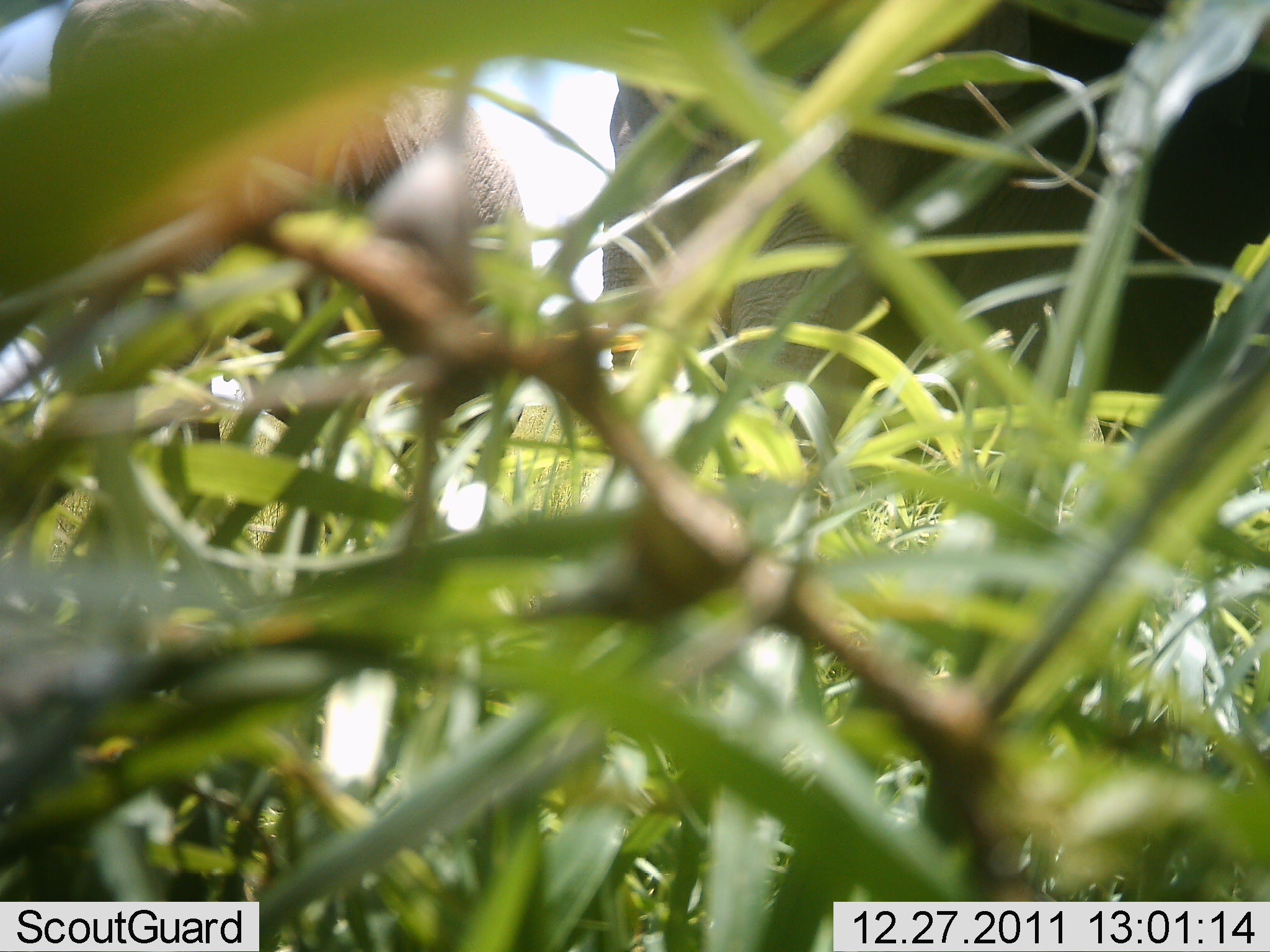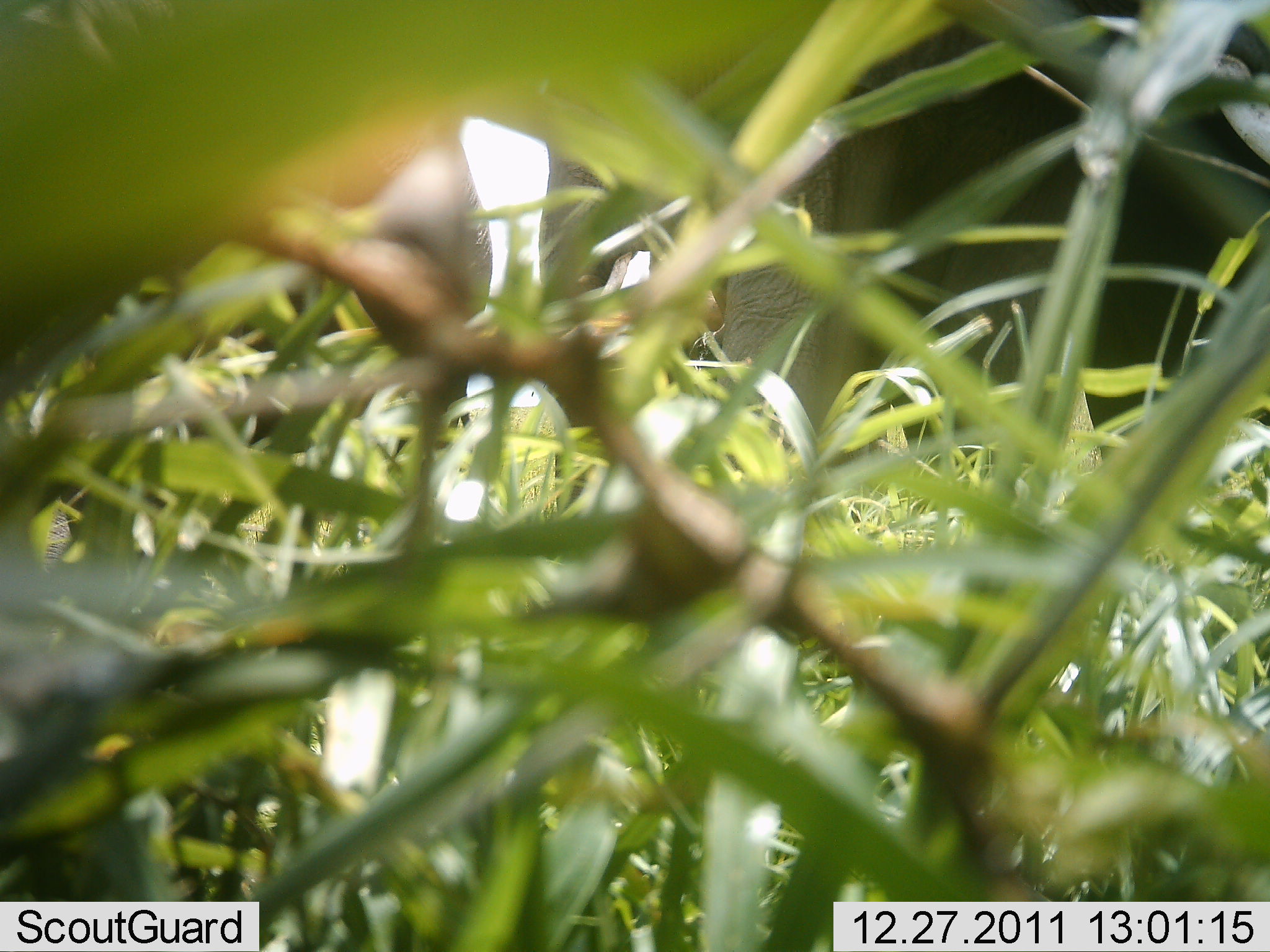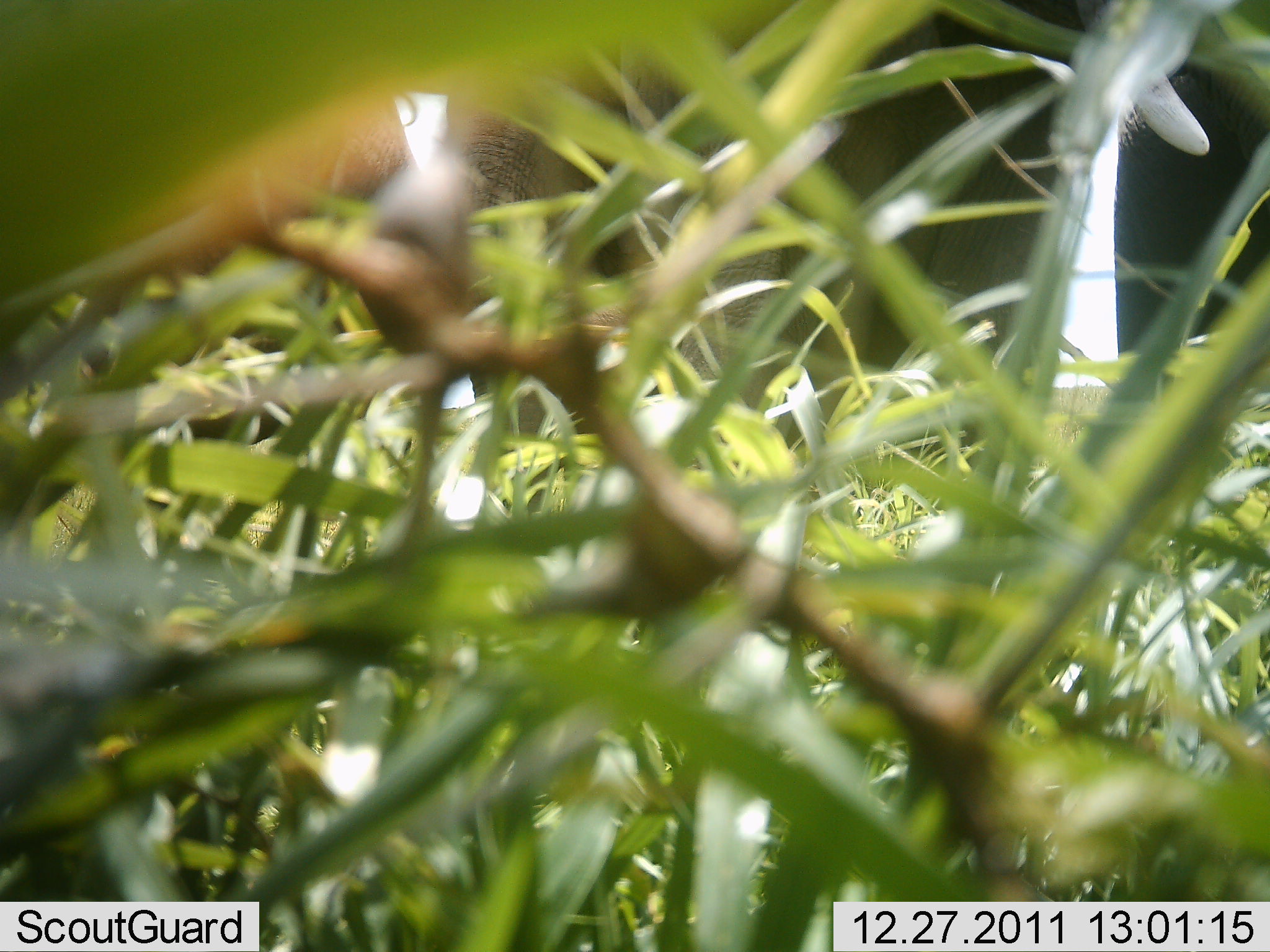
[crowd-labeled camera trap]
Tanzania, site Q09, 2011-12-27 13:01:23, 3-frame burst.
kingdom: Animalia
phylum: Chordata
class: Mammalia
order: Proboscidea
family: Elephantidae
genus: Loxodonta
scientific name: Loxodonta africana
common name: african bush elephant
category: elephant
Elephant (african bush elephant) (Loxodonta africana), count 2. Behavior (volunteer vote fractions): standing 45%, resting 0%, moving 36%, interacting 9%. Young present (vote fraction): 0%. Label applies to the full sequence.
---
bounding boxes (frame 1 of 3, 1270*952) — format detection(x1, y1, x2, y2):
animal: detection(593, 0, 1270, 456); detection(0, 0, 546, 415)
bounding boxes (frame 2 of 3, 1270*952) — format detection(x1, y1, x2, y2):
animal: detection(537, 0, 1270, 496); detection(0, 0, 516, 358)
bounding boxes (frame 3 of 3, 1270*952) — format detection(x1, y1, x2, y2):
animal: detection(368, 0, 1270, 479); detection(0, 0, 467, 361)